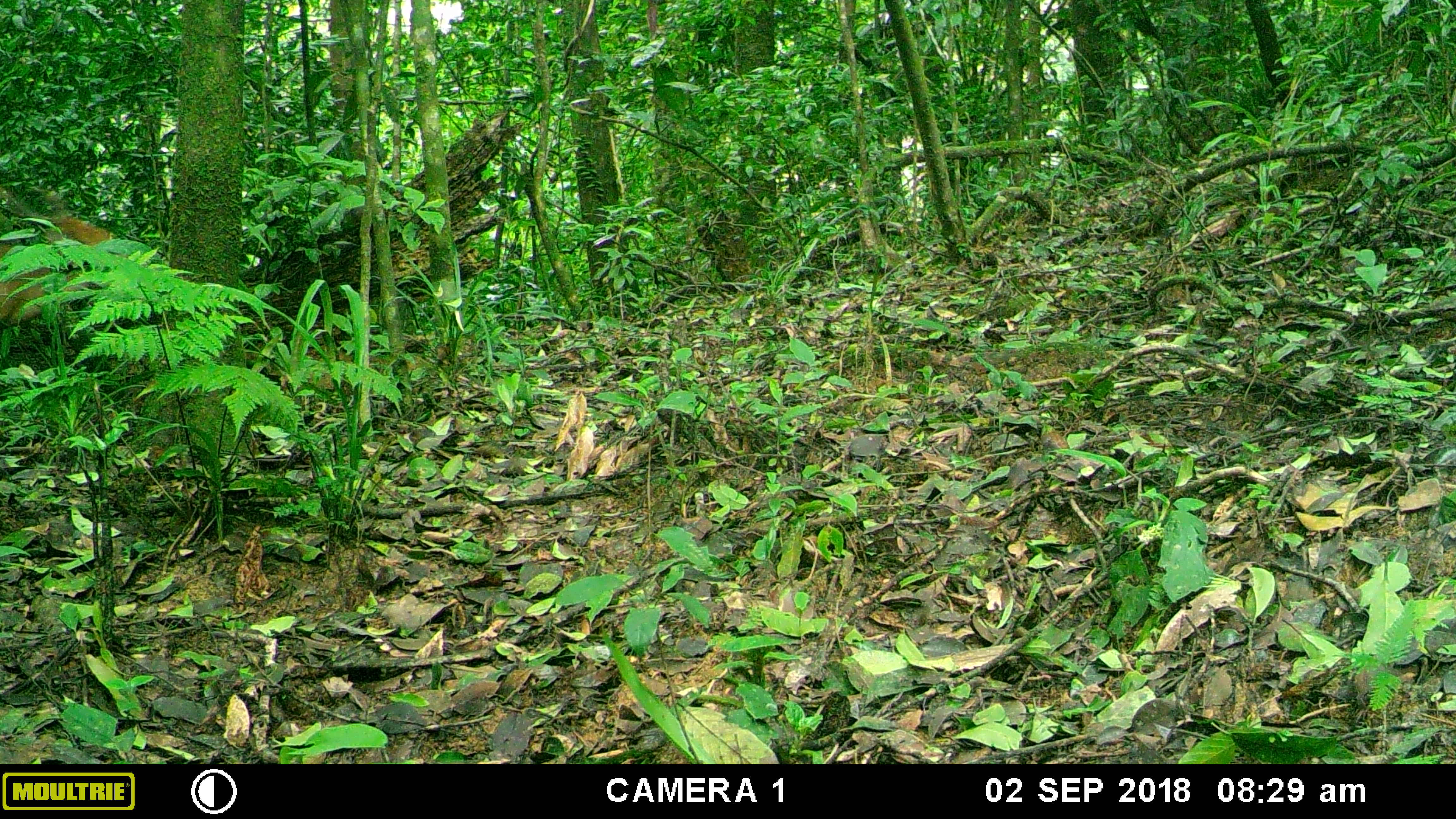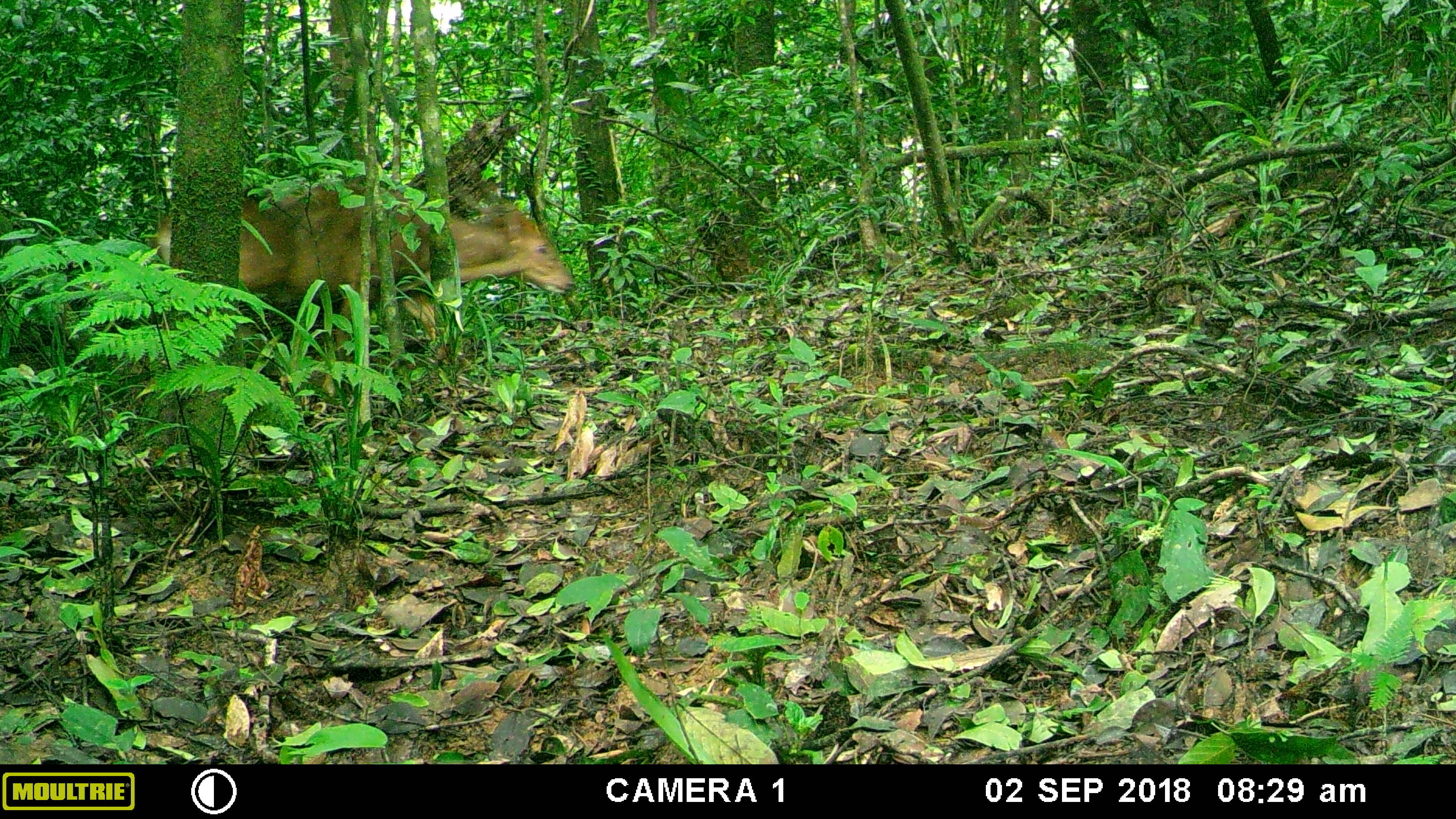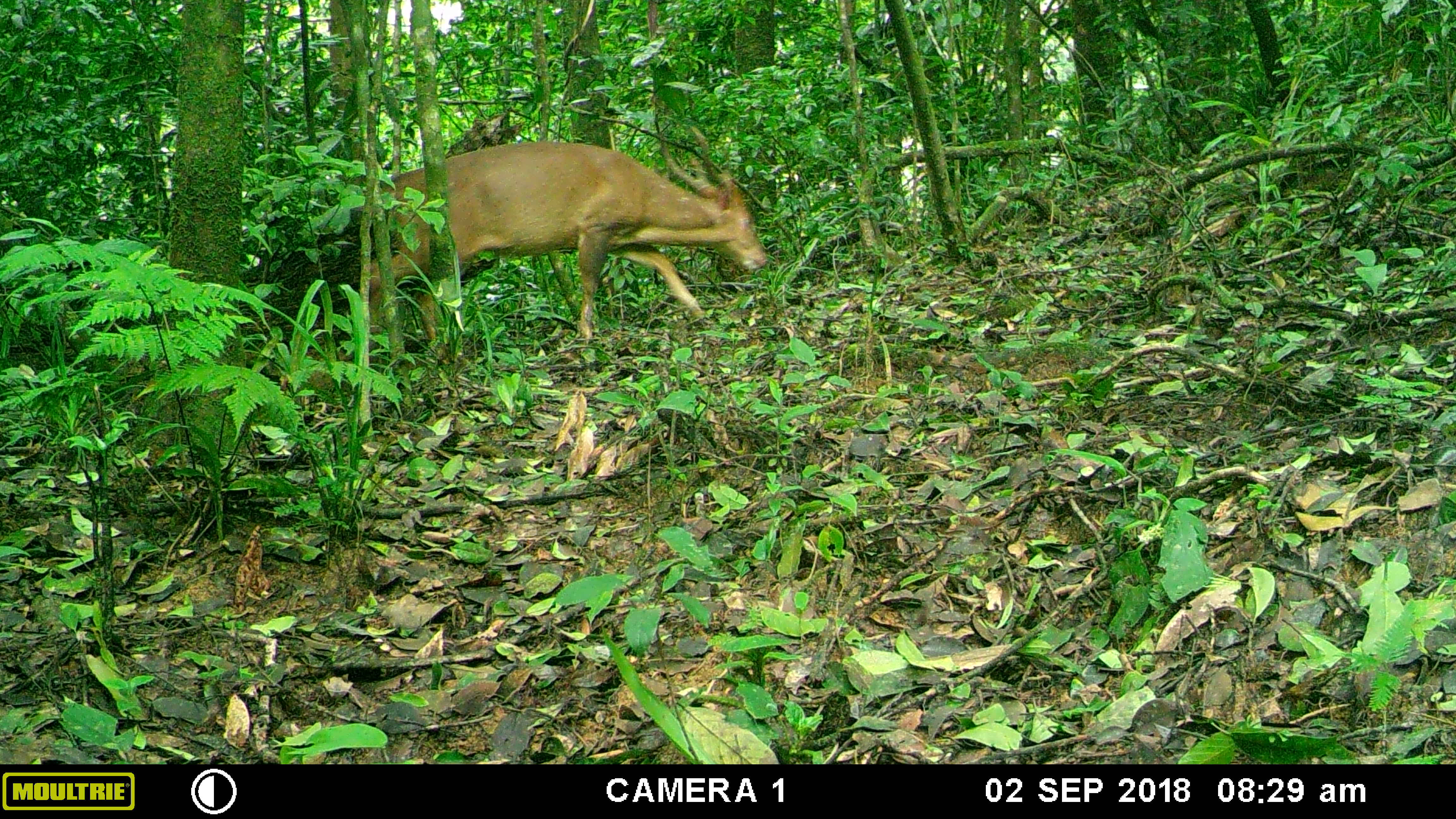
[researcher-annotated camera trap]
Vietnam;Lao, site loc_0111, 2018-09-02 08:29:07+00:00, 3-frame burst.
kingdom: Animalia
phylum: Chordata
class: Mammalia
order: Artiodactyla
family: Cervidae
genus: Rusa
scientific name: Rusa unicolor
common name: sambar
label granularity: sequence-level